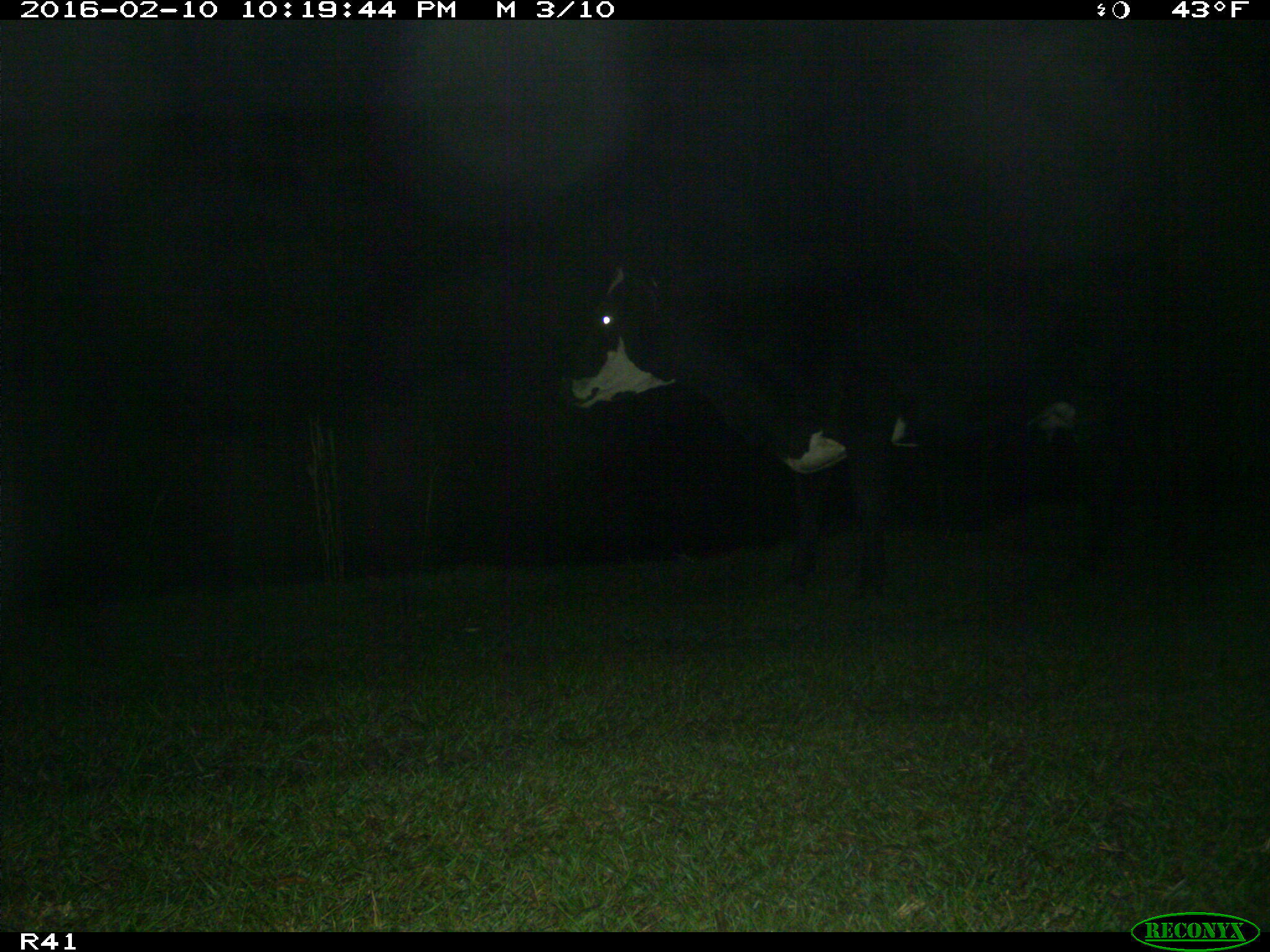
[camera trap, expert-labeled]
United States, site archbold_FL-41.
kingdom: Animalia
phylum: Chordata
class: Mammalia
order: Artiodactyla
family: Bovidae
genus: Bos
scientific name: Bos taurus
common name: domestic cow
Bos taurus (domestic cow).